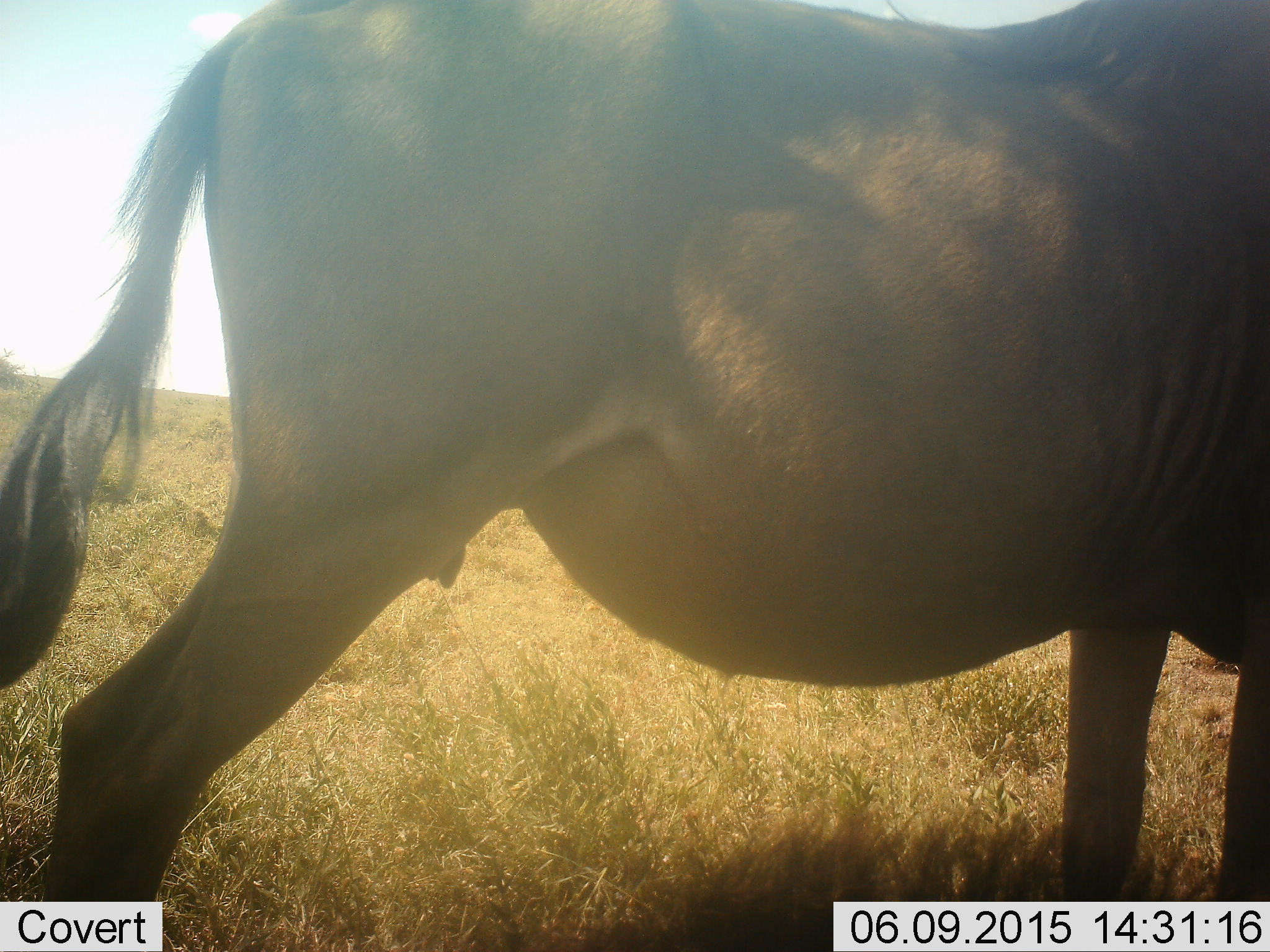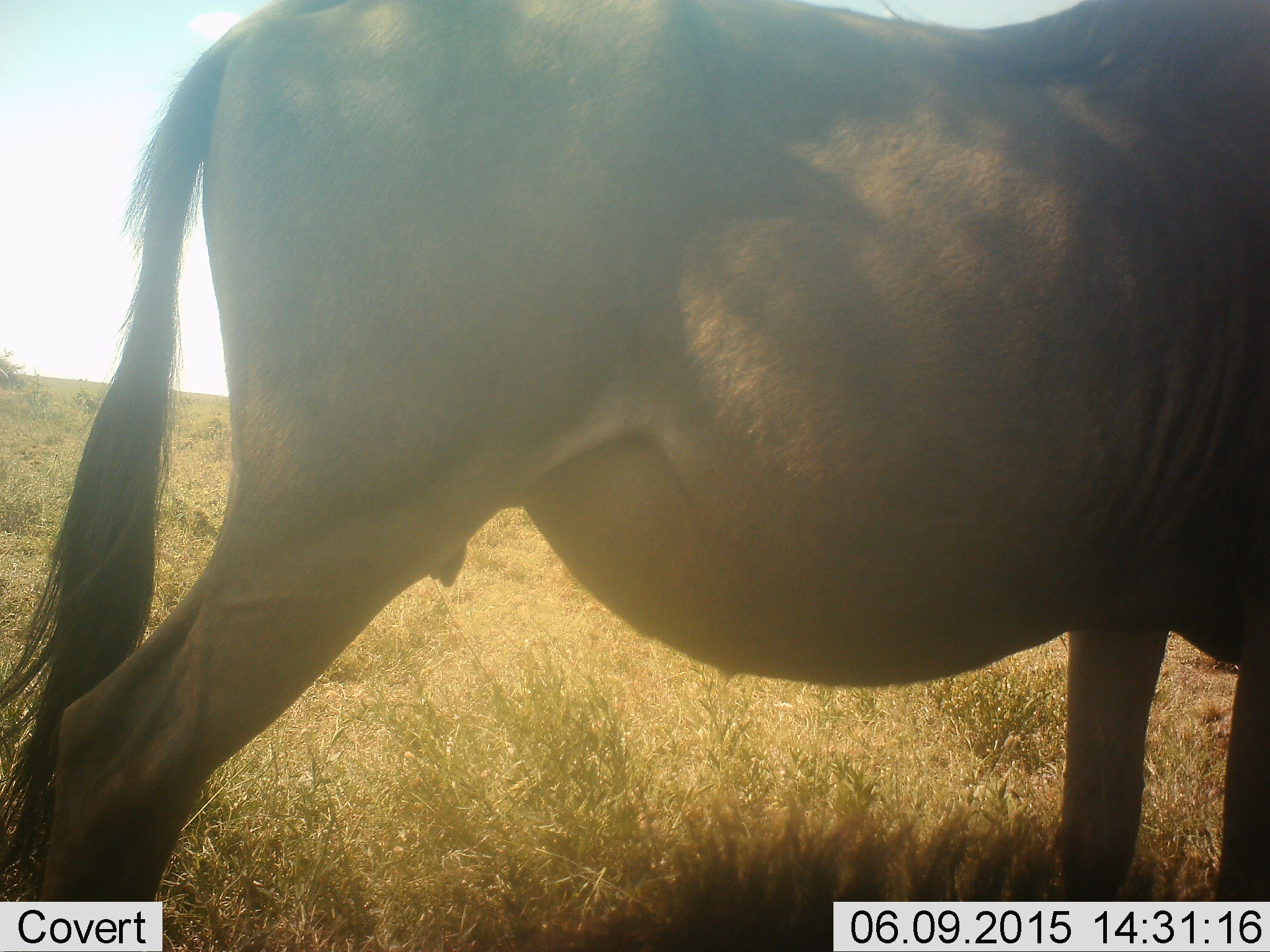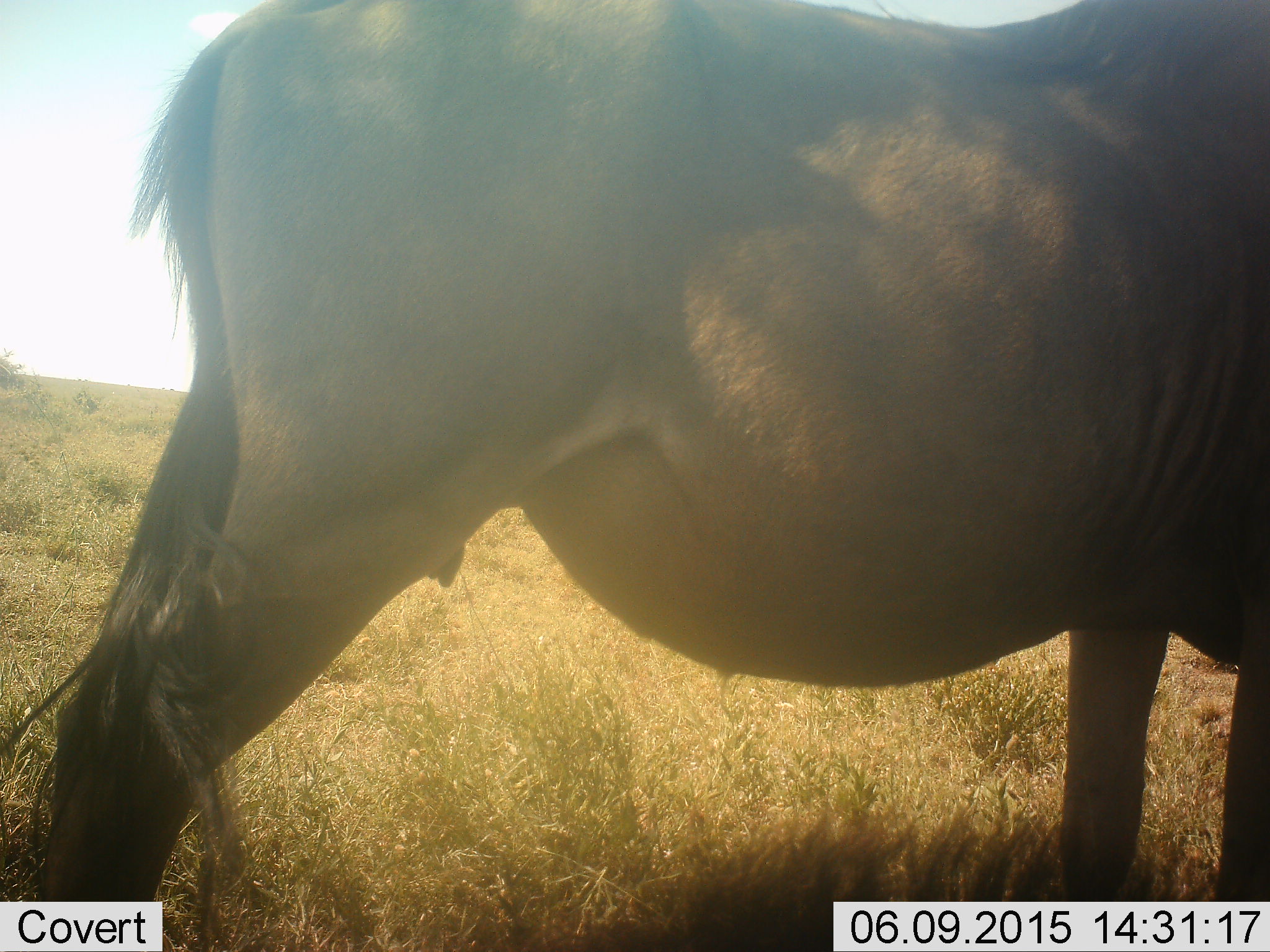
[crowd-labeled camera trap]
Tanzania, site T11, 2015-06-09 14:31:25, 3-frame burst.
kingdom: Animalia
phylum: Chordata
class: Mammalia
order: Artiodactyla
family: Bovidae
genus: Connochaetes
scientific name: Connochaetes taurinus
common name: blue wildebeest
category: wildebeest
Wildebeest (blue wildebeest) (Connochaetes taurinus), count 1. Behavior (volunteer vote fractions): standing 100%, resting 0%, moving 0%, interacting 0%. Young present (vote fraction): 0%. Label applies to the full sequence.